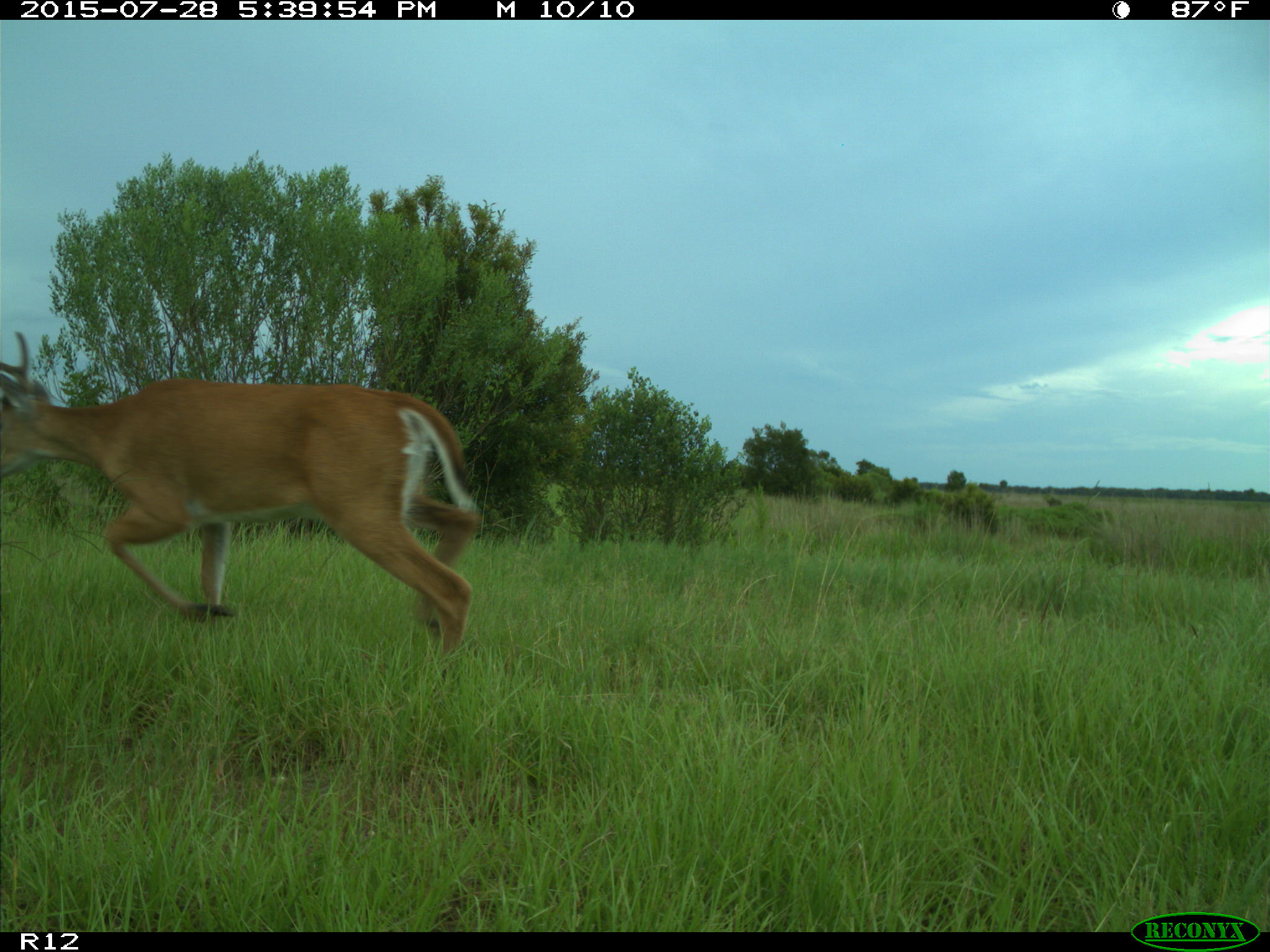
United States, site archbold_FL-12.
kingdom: Animalia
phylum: Chordata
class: Mammalia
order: Artiodactyla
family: Cervidae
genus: Odocoileus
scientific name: Odocoileus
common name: deer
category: unidentified deer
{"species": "unidentified deer (deer) (Odocoileus)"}